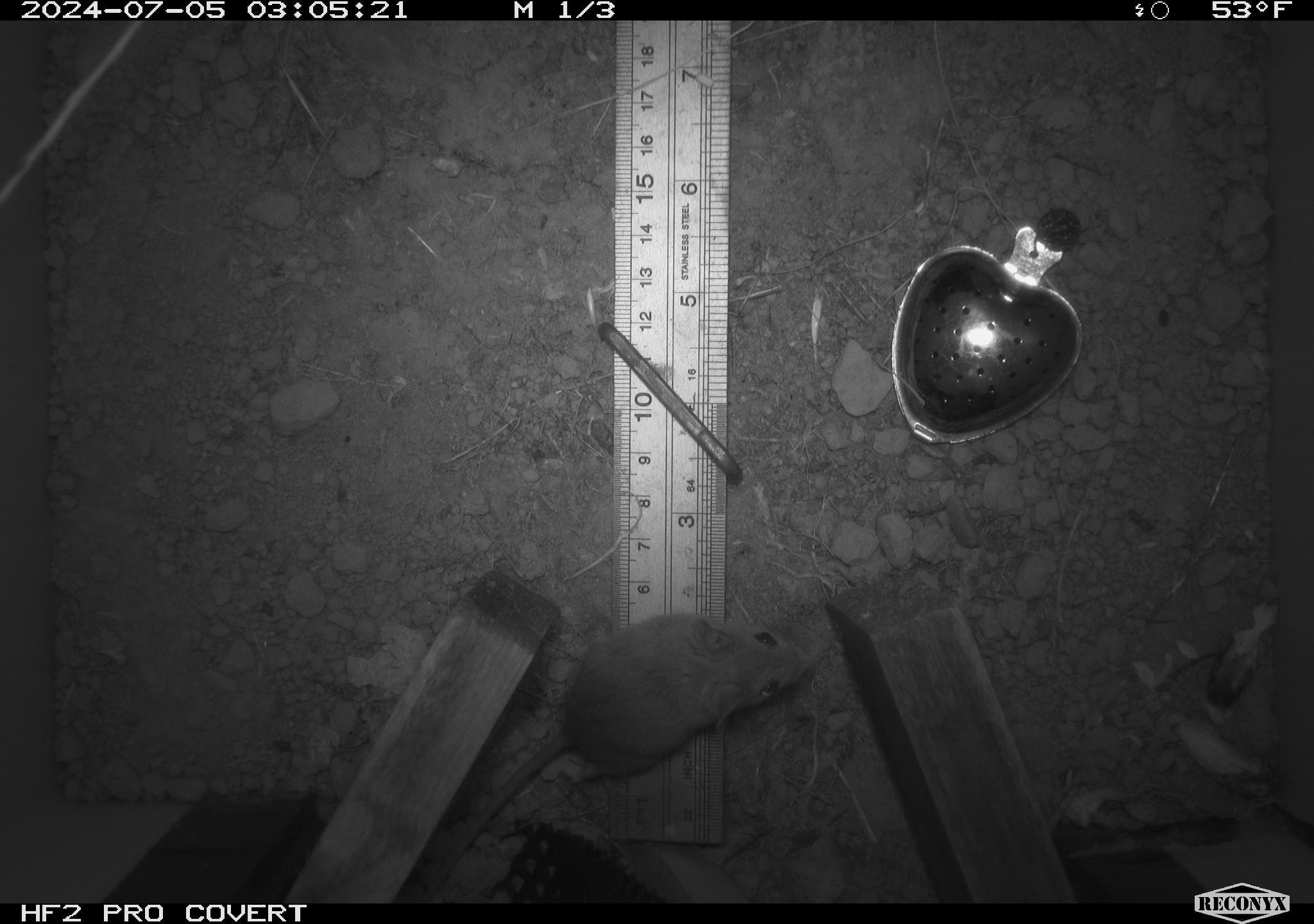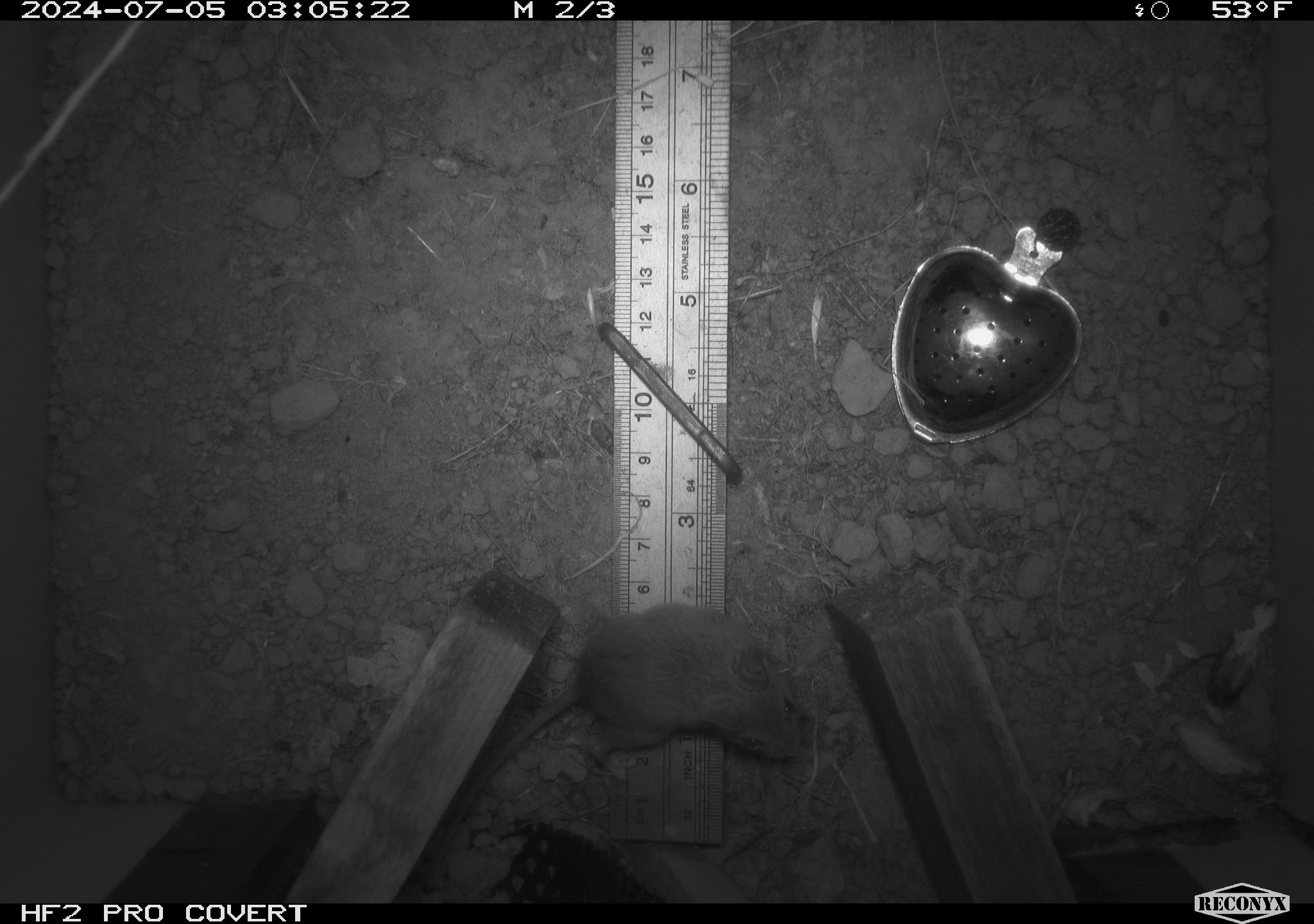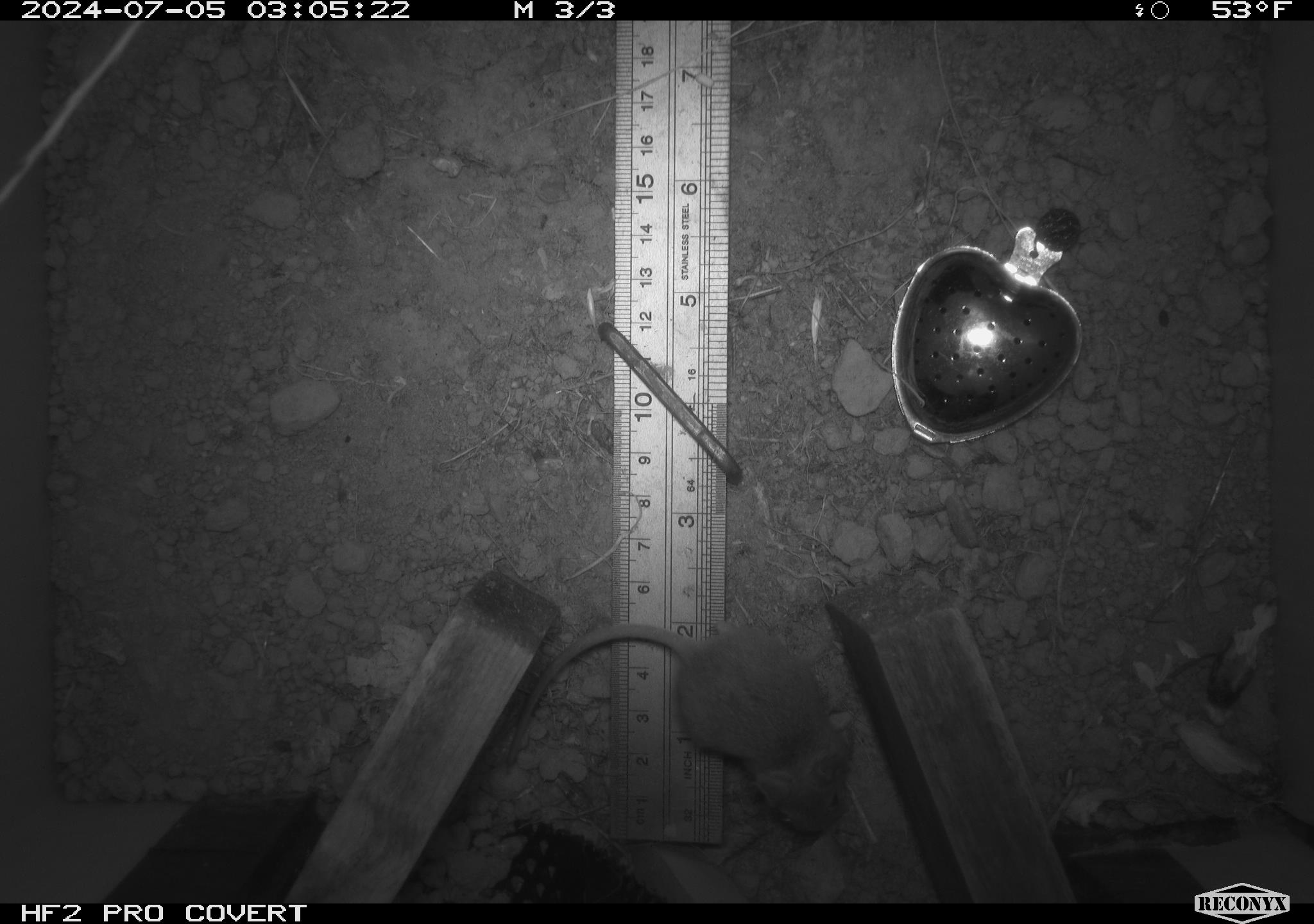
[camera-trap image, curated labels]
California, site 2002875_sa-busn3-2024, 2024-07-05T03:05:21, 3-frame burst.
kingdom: Animalia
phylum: Chordata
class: Mammalia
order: Rodentia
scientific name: Rodentia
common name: mouse species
Mouse species (Rodentia).